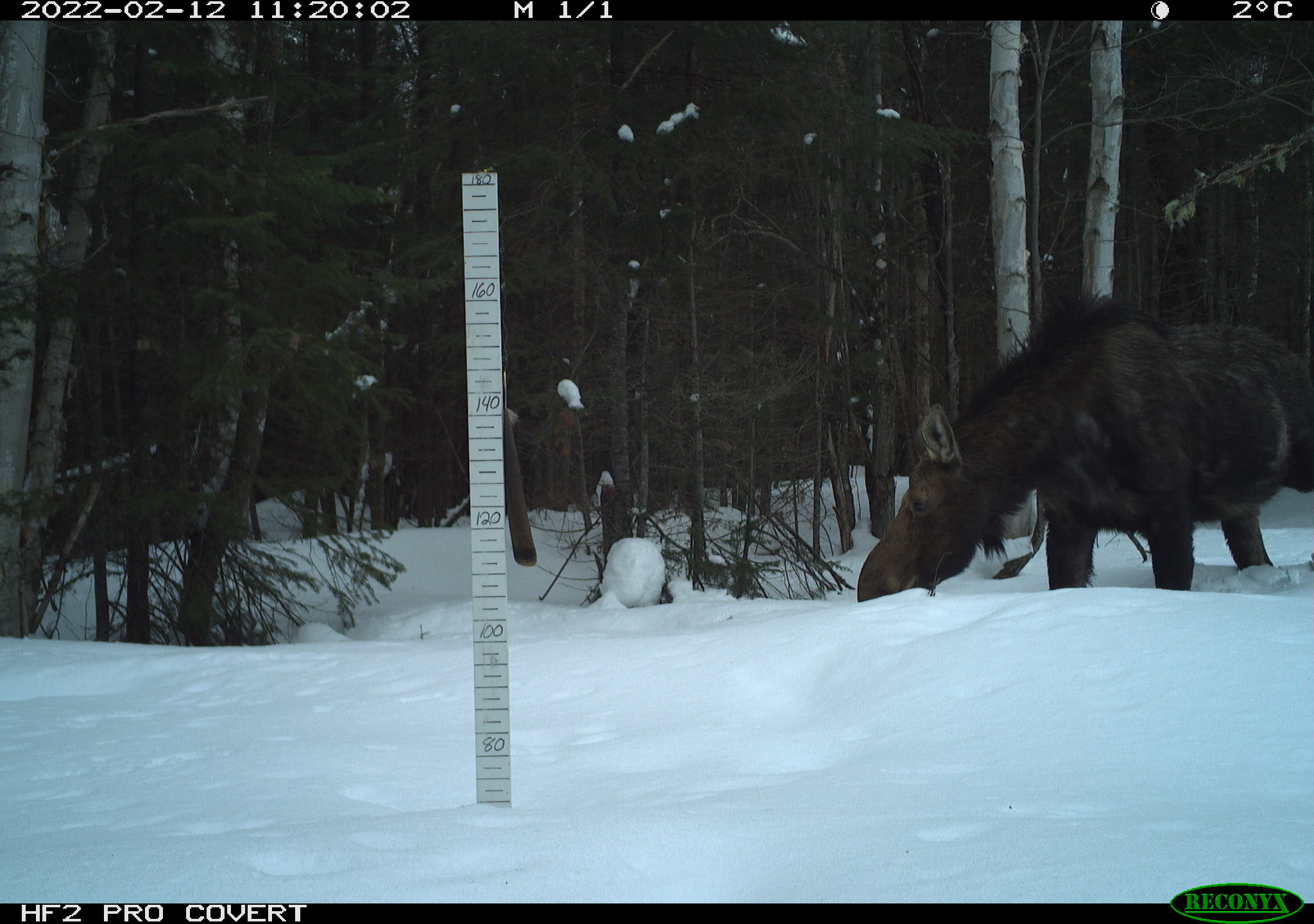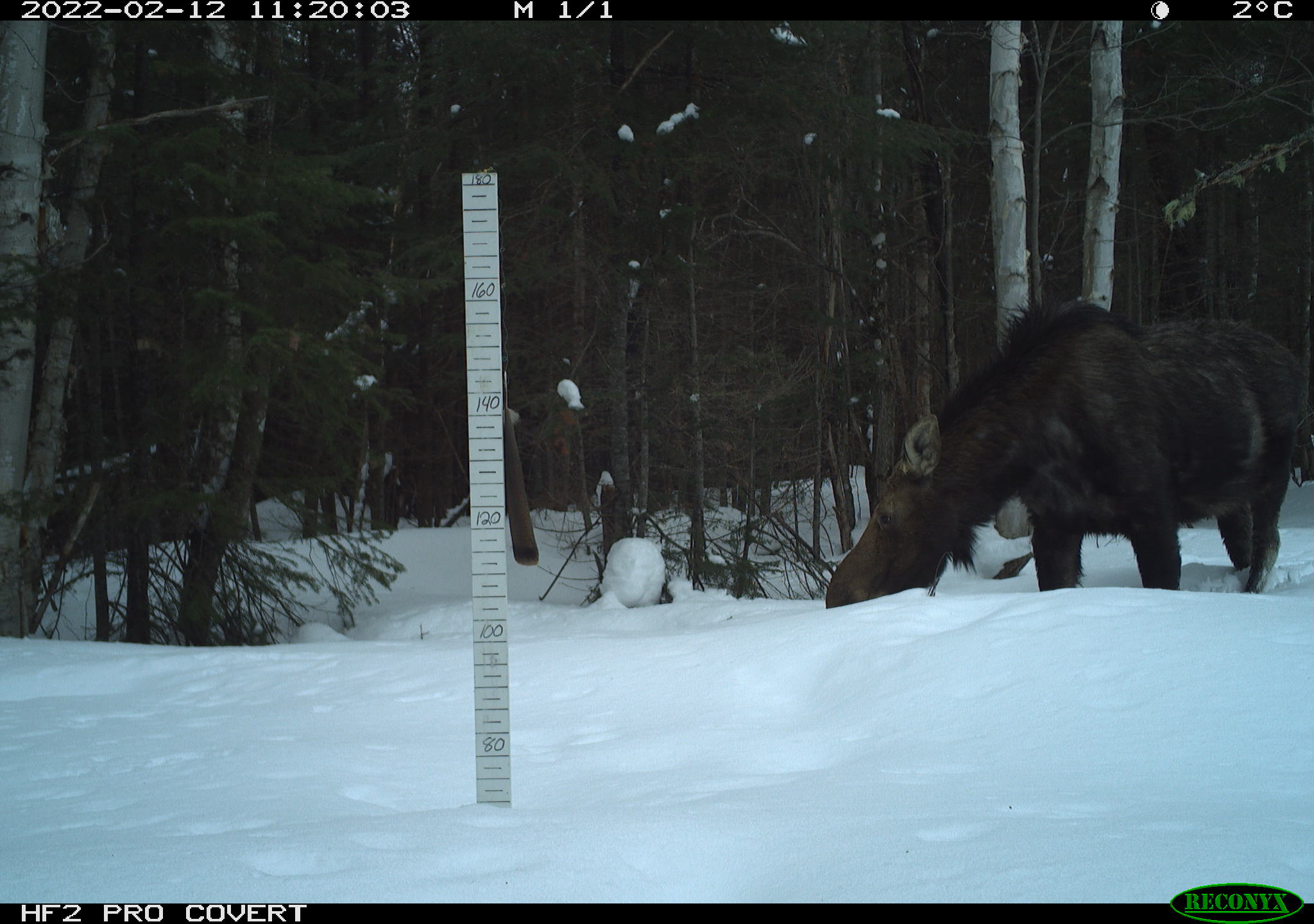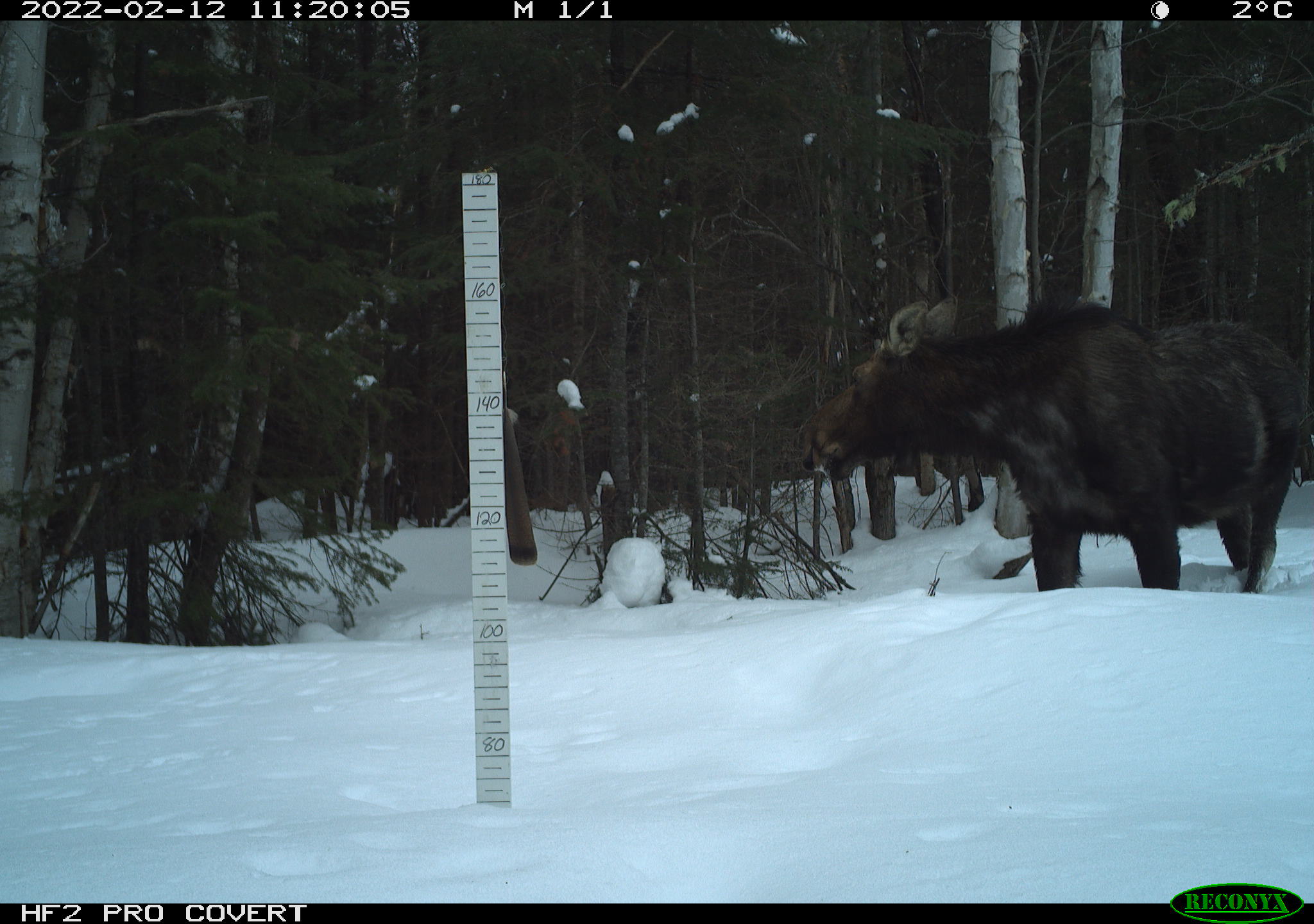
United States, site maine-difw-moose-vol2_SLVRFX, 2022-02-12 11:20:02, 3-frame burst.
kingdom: Animalia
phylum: Chordata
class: Mammalia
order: Artiodactyla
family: Cervidae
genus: Alces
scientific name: Alces alces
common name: moose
Moose (Alces alces).